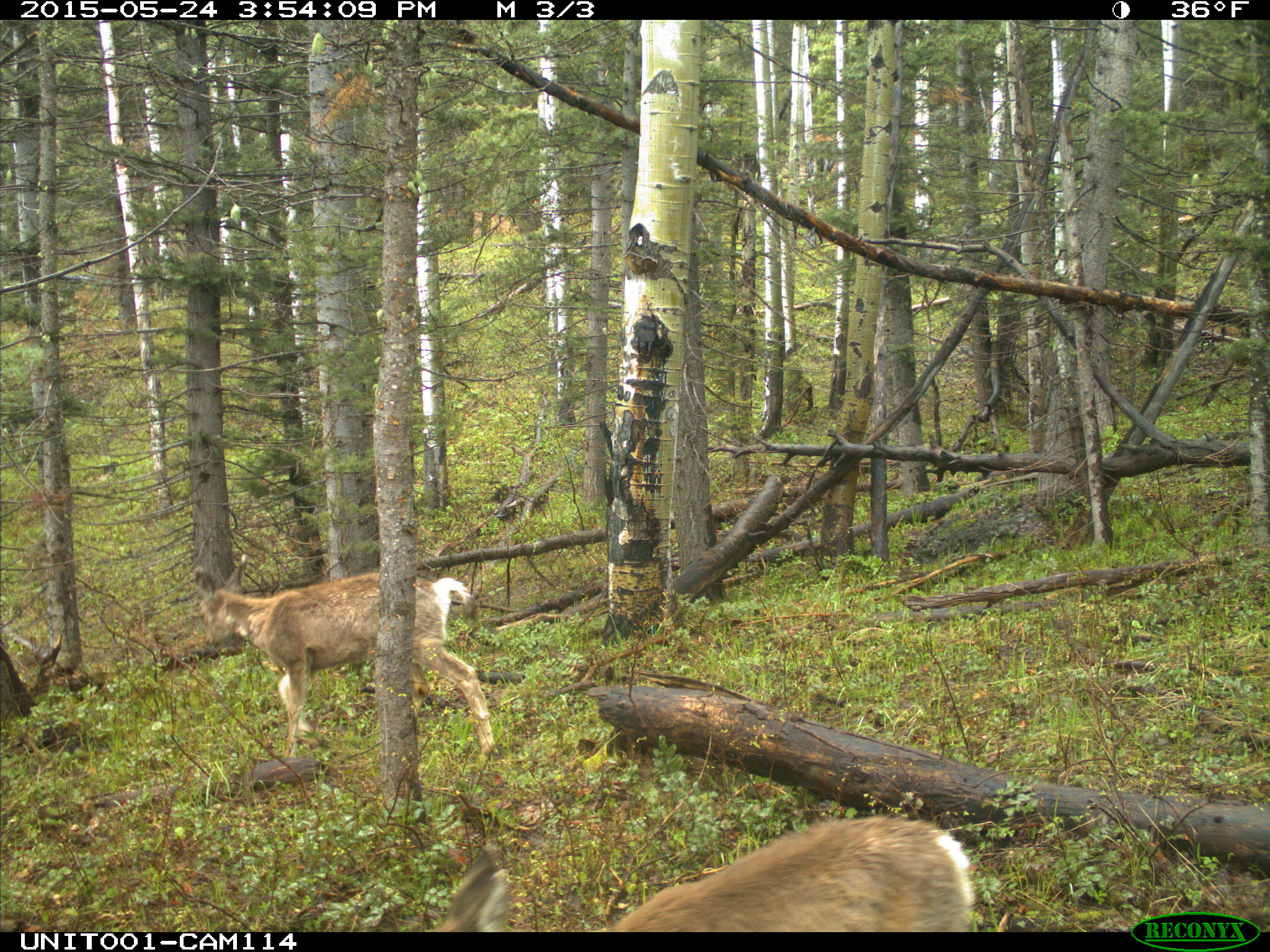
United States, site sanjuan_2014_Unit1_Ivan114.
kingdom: Animalia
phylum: Chordata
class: Mammalia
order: Artiodactyla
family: Cervidae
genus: Odocoileus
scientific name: Odocoileus hemionus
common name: mule deer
Odocoileus hemionus (mule deer).